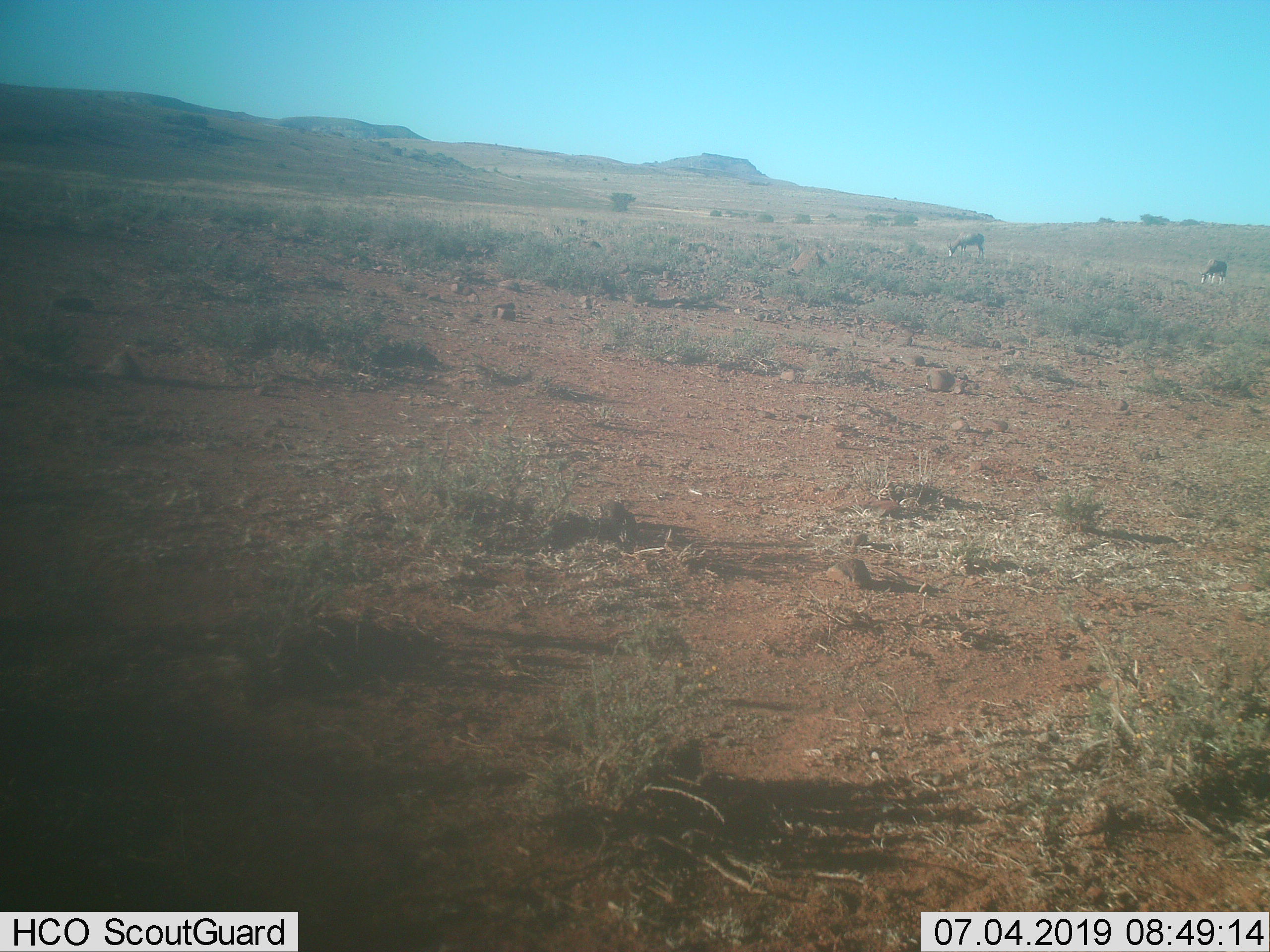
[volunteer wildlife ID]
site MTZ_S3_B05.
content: unidentified animal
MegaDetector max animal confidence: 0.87